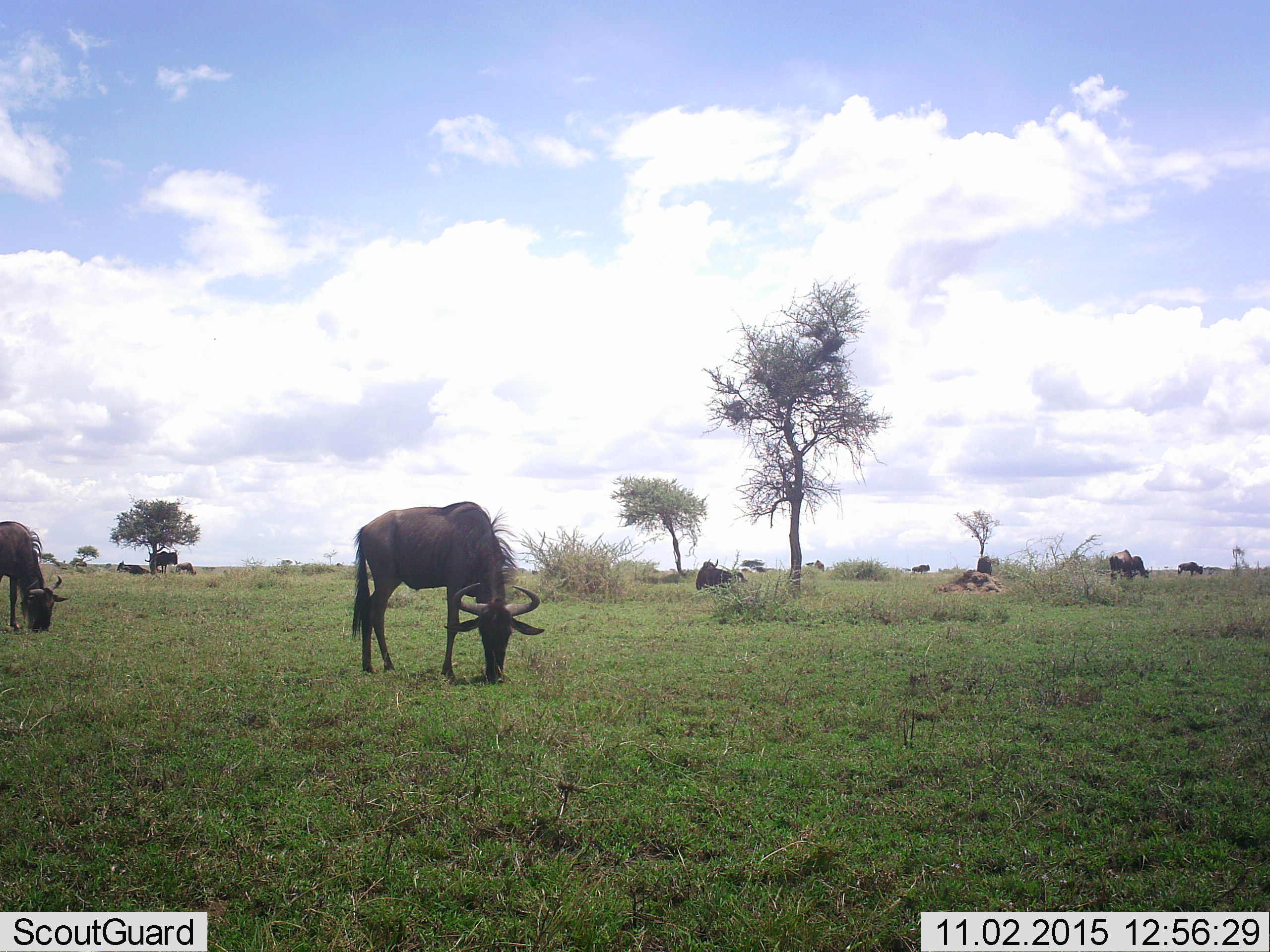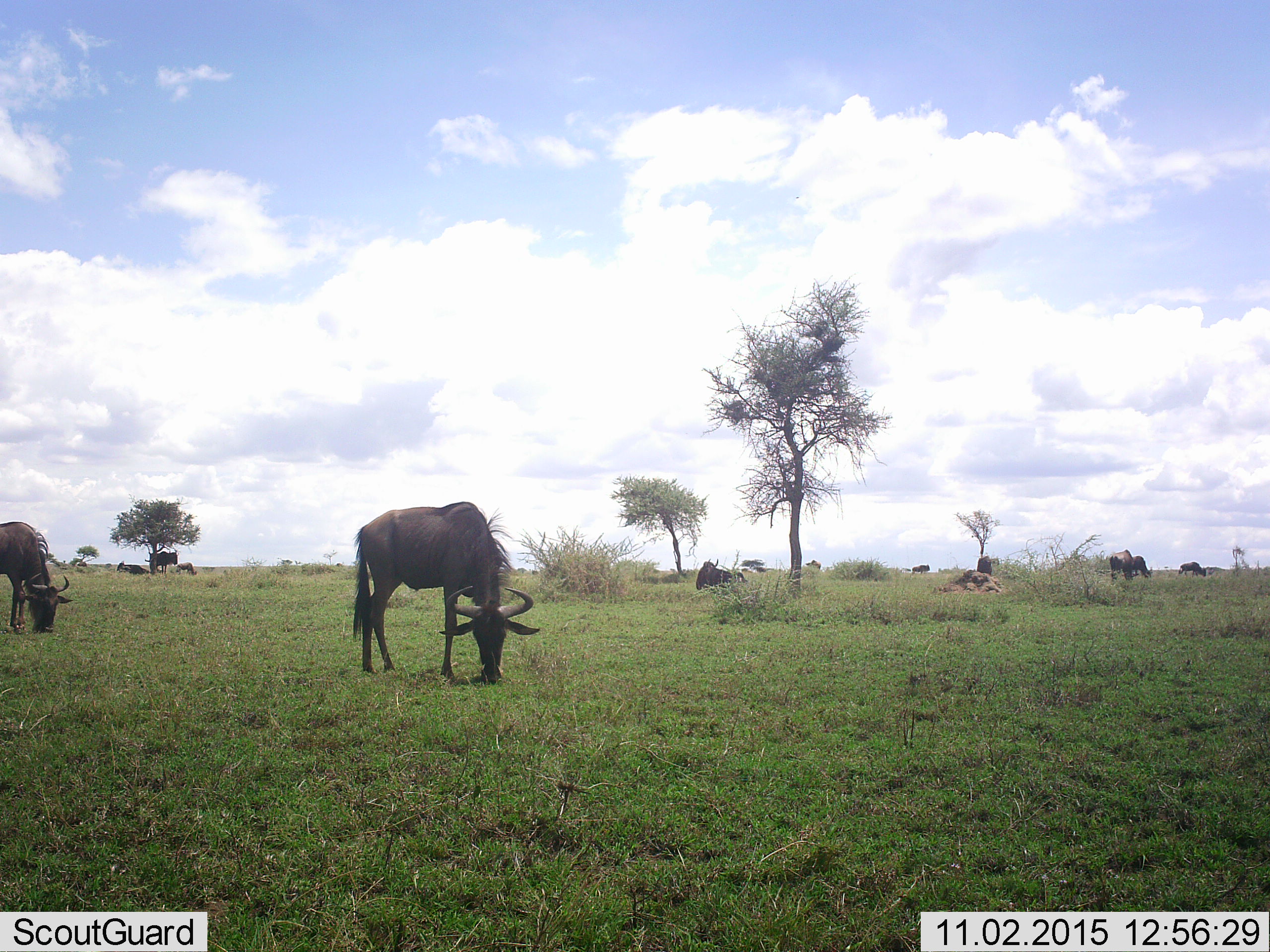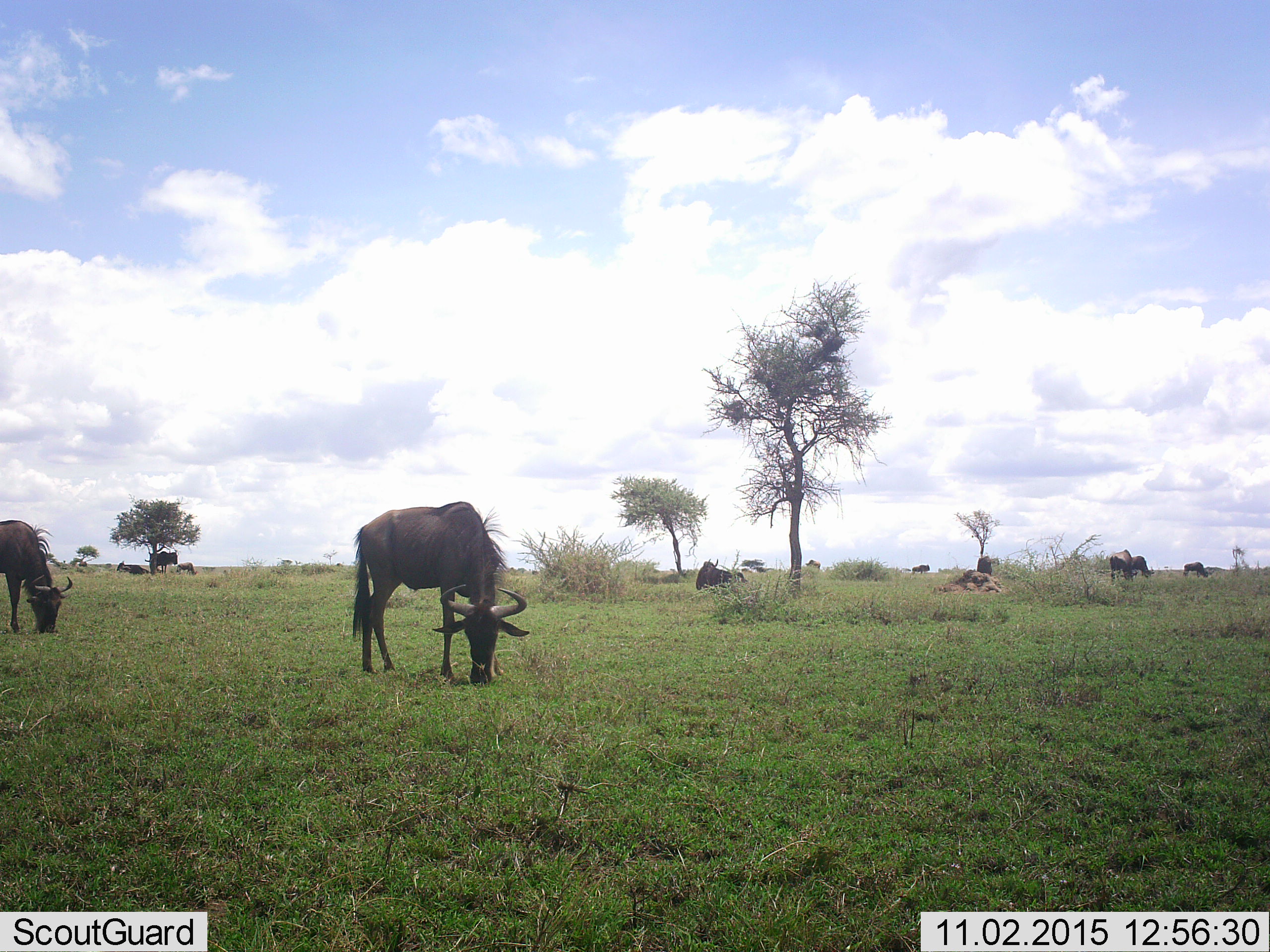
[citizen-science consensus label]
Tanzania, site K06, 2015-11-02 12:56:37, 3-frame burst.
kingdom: Animalia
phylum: Chordata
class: Mammalia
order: Artiodactyla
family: Bovidae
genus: Connochaetes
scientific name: Connochaetes taurinus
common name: blue wildebeest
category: wildebeest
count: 11-50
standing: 71%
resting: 57%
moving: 57%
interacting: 0%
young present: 14%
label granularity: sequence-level